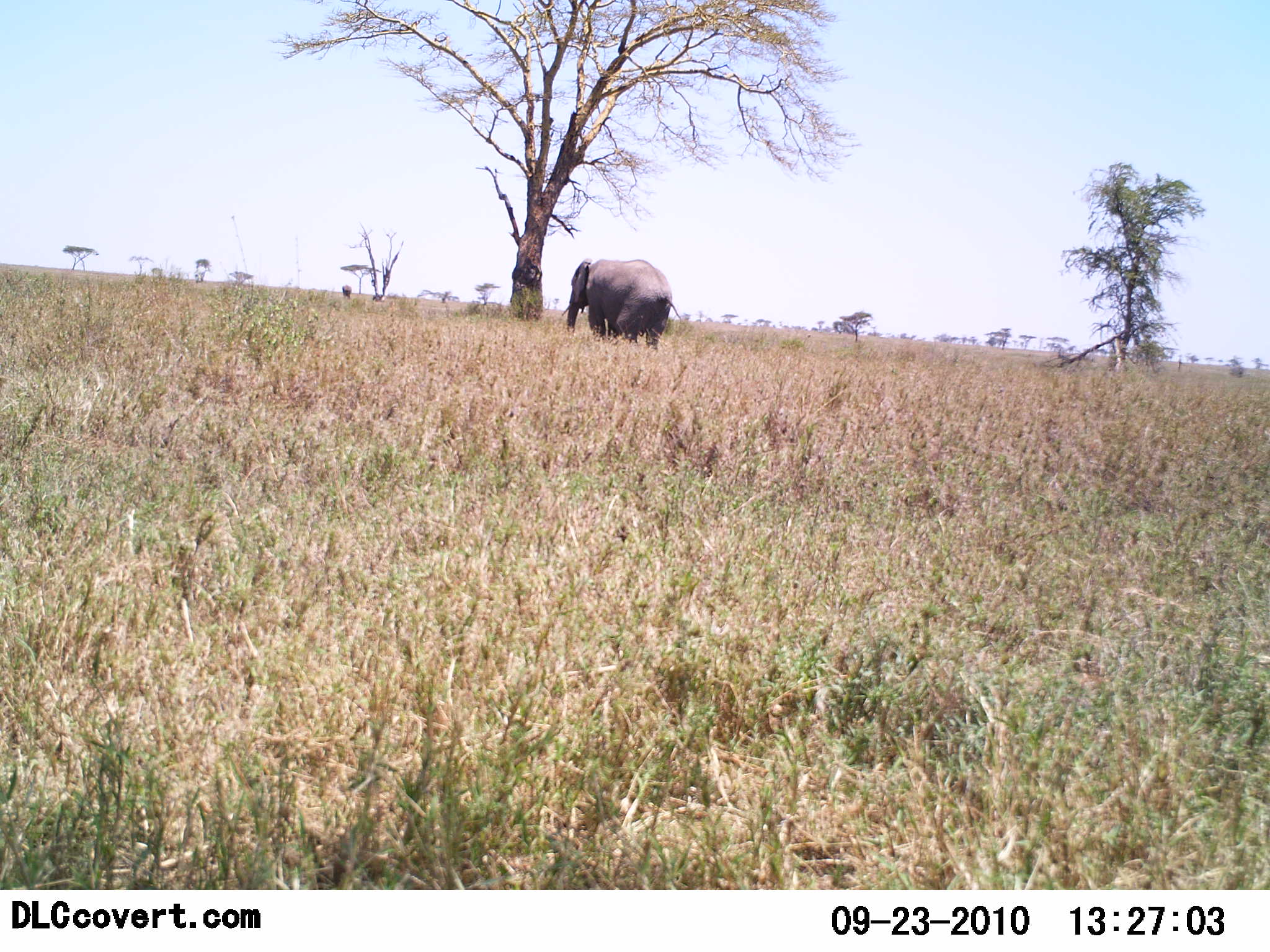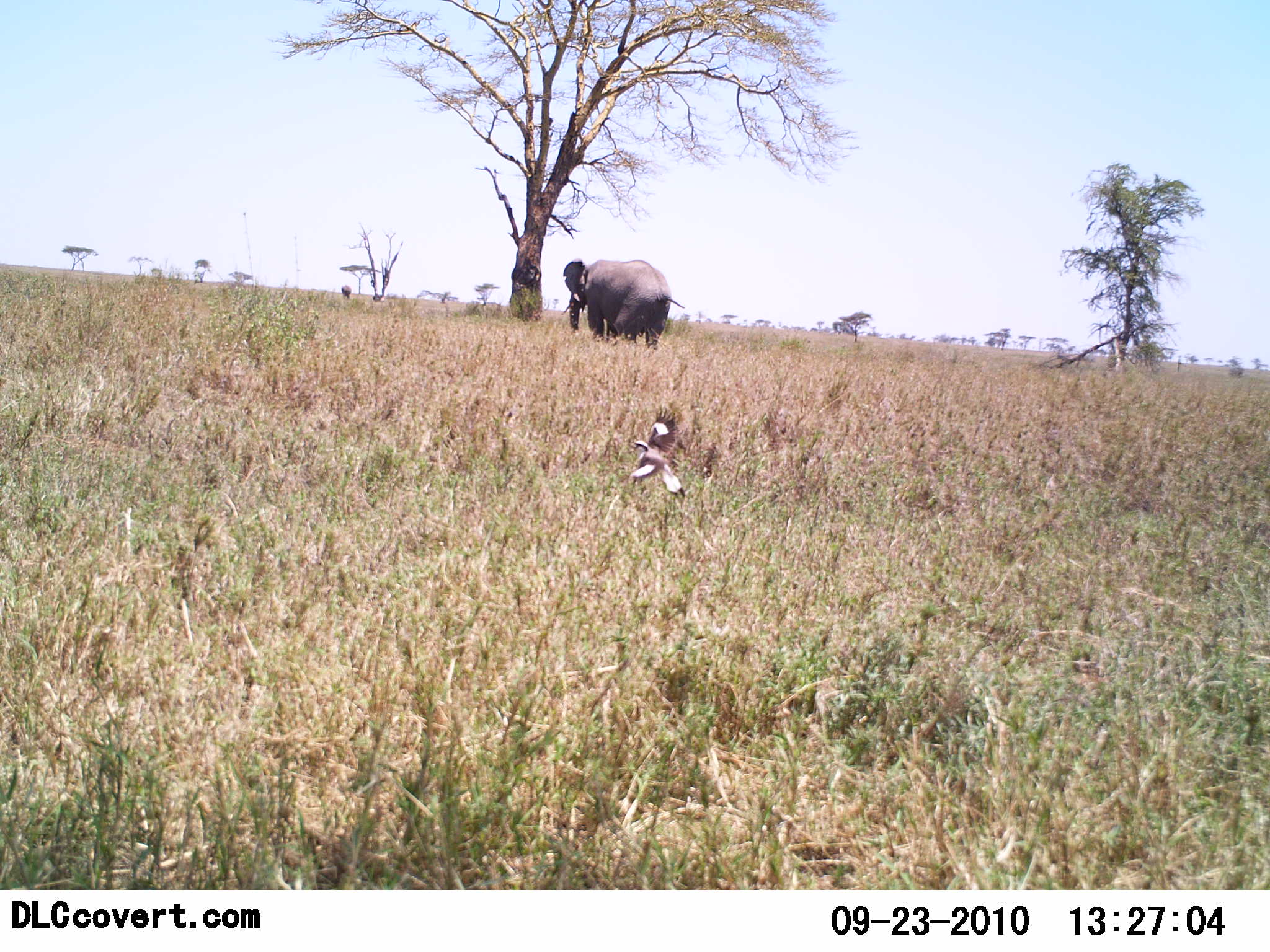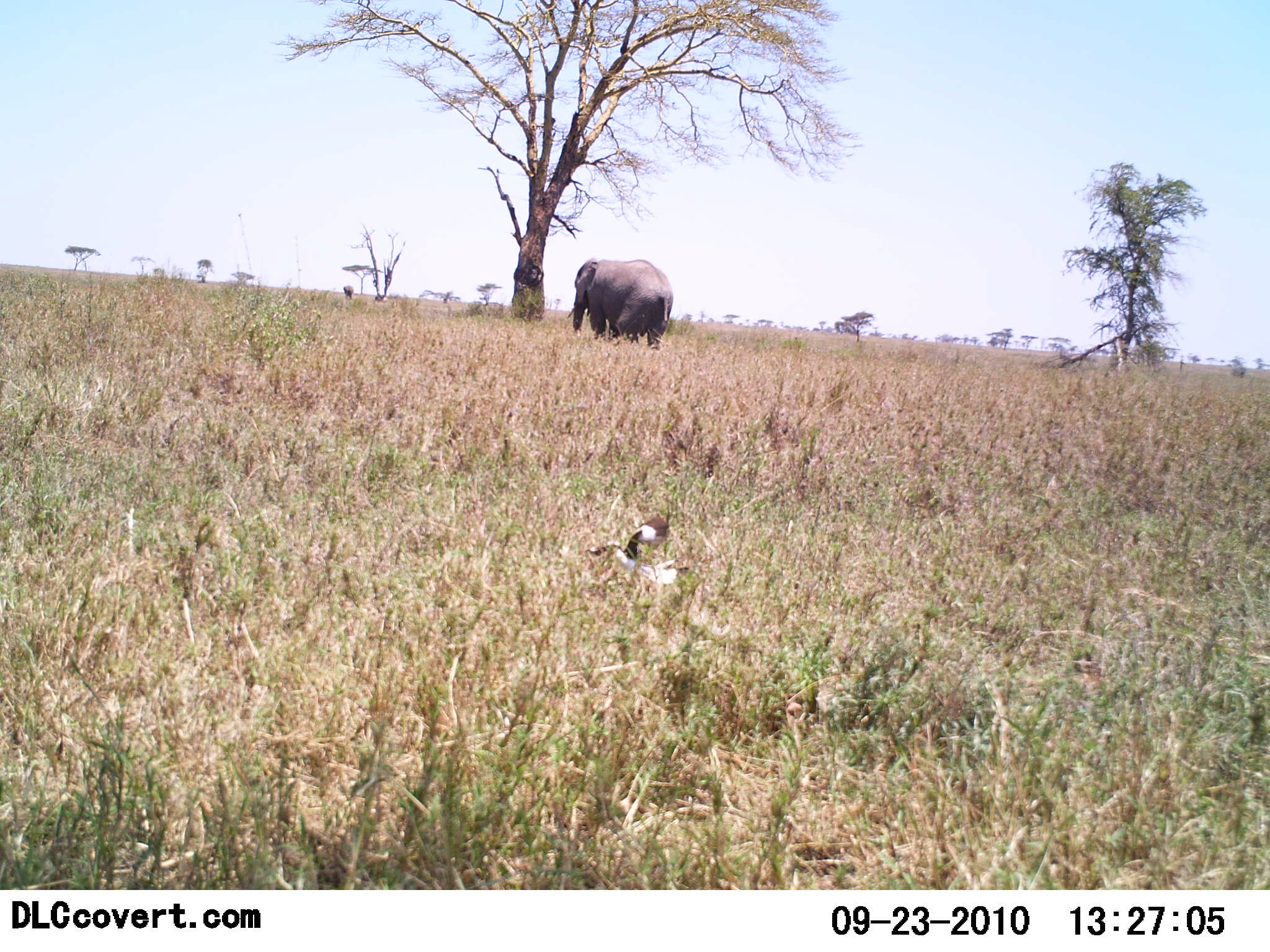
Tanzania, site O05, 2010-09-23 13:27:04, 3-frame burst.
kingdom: Animalia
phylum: Chordata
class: Mammalia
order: Proboscidea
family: Elephantidae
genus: Loxodonta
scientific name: Loxodonta africana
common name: african bush elephant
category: elephant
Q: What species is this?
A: Elephant (african bush elephant) (Loxodonta africana).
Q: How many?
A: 1.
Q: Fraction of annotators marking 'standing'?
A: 88%.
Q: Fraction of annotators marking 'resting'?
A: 0%.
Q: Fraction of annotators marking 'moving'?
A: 12%.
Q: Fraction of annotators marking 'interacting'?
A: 0%.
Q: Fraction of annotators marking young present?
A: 0%.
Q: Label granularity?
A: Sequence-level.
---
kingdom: Animalia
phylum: Chordata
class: Aves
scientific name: Aves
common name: bird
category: otherbird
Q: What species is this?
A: Otherbird (bird) (Aves).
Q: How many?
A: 1.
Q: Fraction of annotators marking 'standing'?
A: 0%.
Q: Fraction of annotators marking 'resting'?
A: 0%.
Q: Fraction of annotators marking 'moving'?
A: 100%.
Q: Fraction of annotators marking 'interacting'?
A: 0%.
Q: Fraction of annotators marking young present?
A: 0%.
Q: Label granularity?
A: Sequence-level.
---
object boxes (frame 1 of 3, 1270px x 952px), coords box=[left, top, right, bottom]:
animal: box=[562, 258, 688, 356]; box=[561, 257, 683, 352]; box=[341, 283, 353, 298]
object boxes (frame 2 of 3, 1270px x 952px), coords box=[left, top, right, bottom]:
animal: box=[559, 257, 686, 353]; box=[560, 258, 684, 352]; box=[625, 408, 691, 501]; box=[629, 407, 691, 500]; box=[340, 285, 353, 299]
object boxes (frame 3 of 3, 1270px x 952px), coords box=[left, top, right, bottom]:
animal: box=[565, 257, 676, 352]; box=[581, 516, 691, 610]; box=[567, 257, 674, 351]; box=[583, 515, 682, 599]; box=[342, 285, 355, 300]